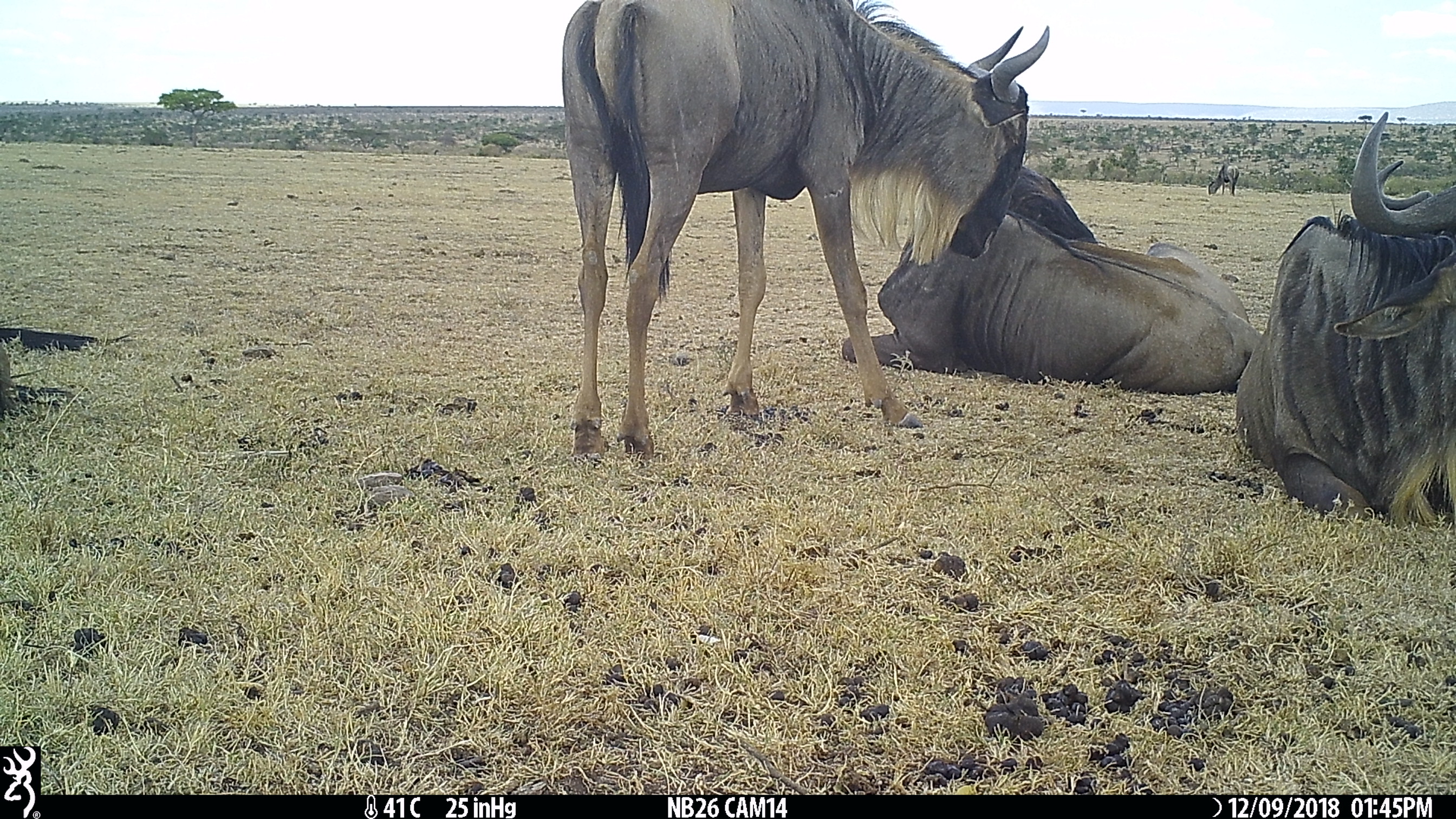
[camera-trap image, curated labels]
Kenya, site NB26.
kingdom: Animalia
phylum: Chordata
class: Mammalia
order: Artiodactyla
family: Bovidae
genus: Connochaetes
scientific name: Connochaetes taurinus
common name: blue wildebeest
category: wildebeest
Wildebeest (blue wildebeest) (Connochaetes taurinus).